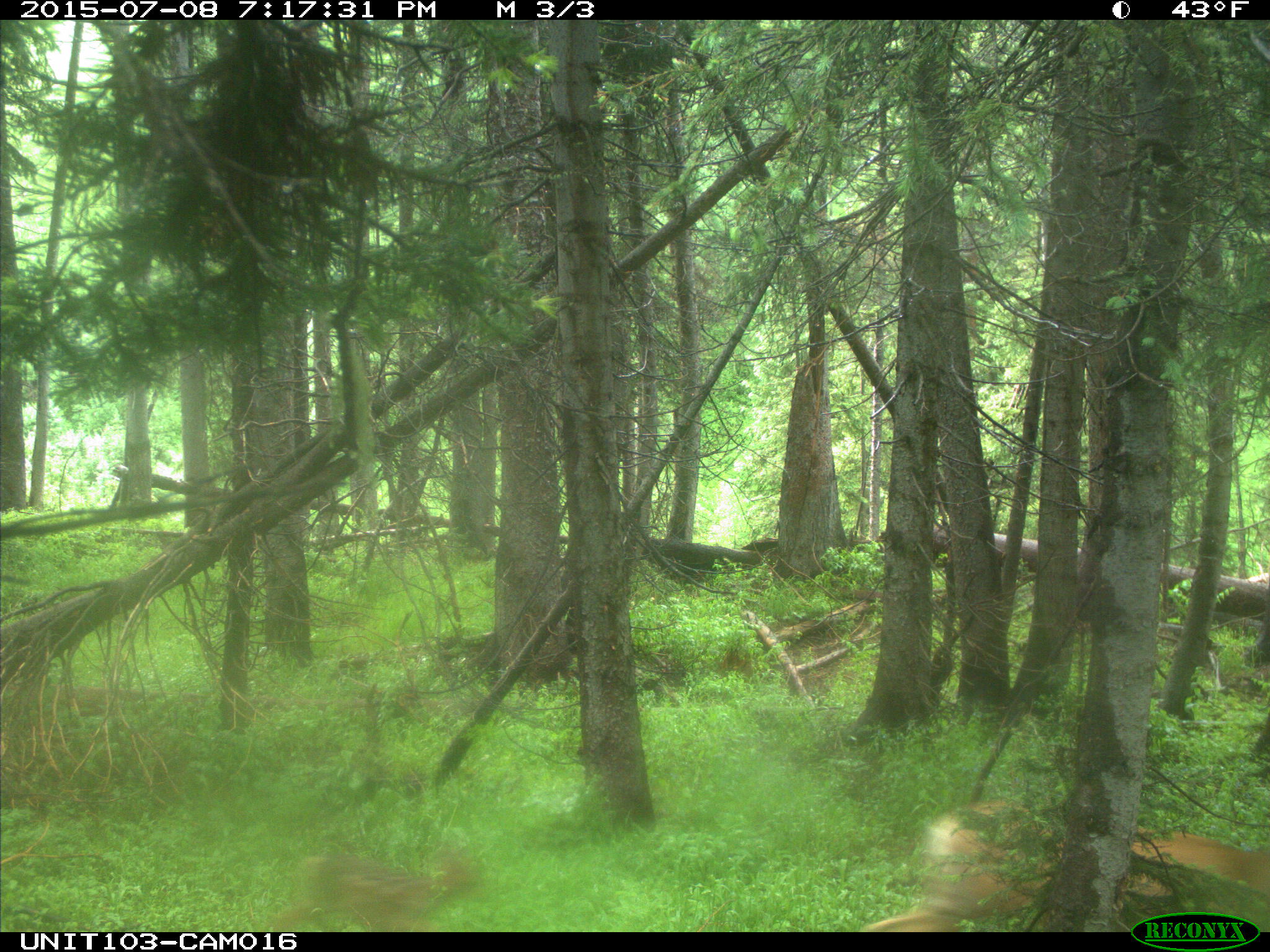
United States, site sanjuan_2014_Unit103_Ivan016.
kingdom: Animalia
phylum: Chordata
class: Mammalia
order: Artiodactyla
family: Cervidae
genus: Odocoileus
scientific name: Odocoileus hemionus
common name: mule deer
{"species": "Odocoileus hemionus (mule deer)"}